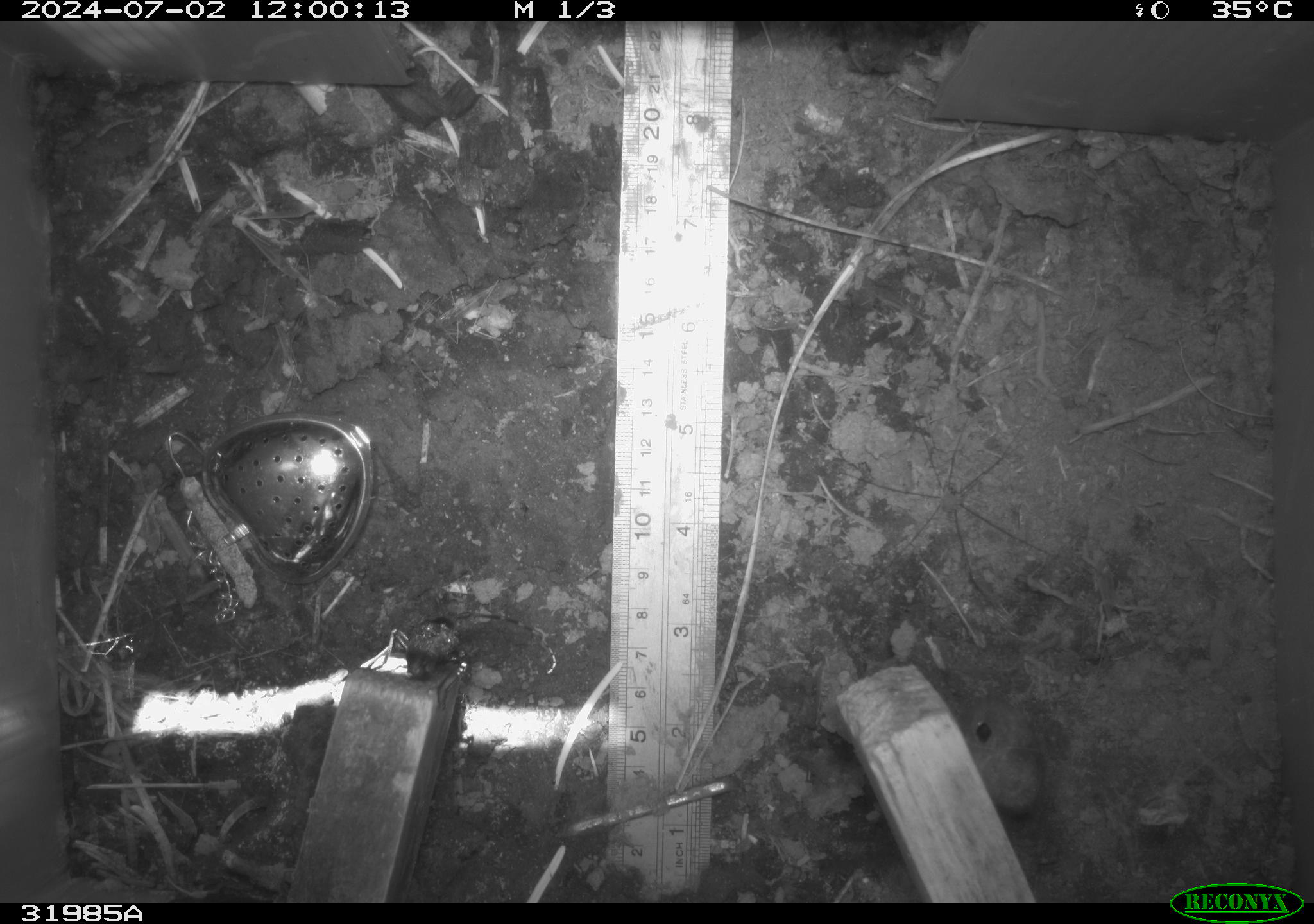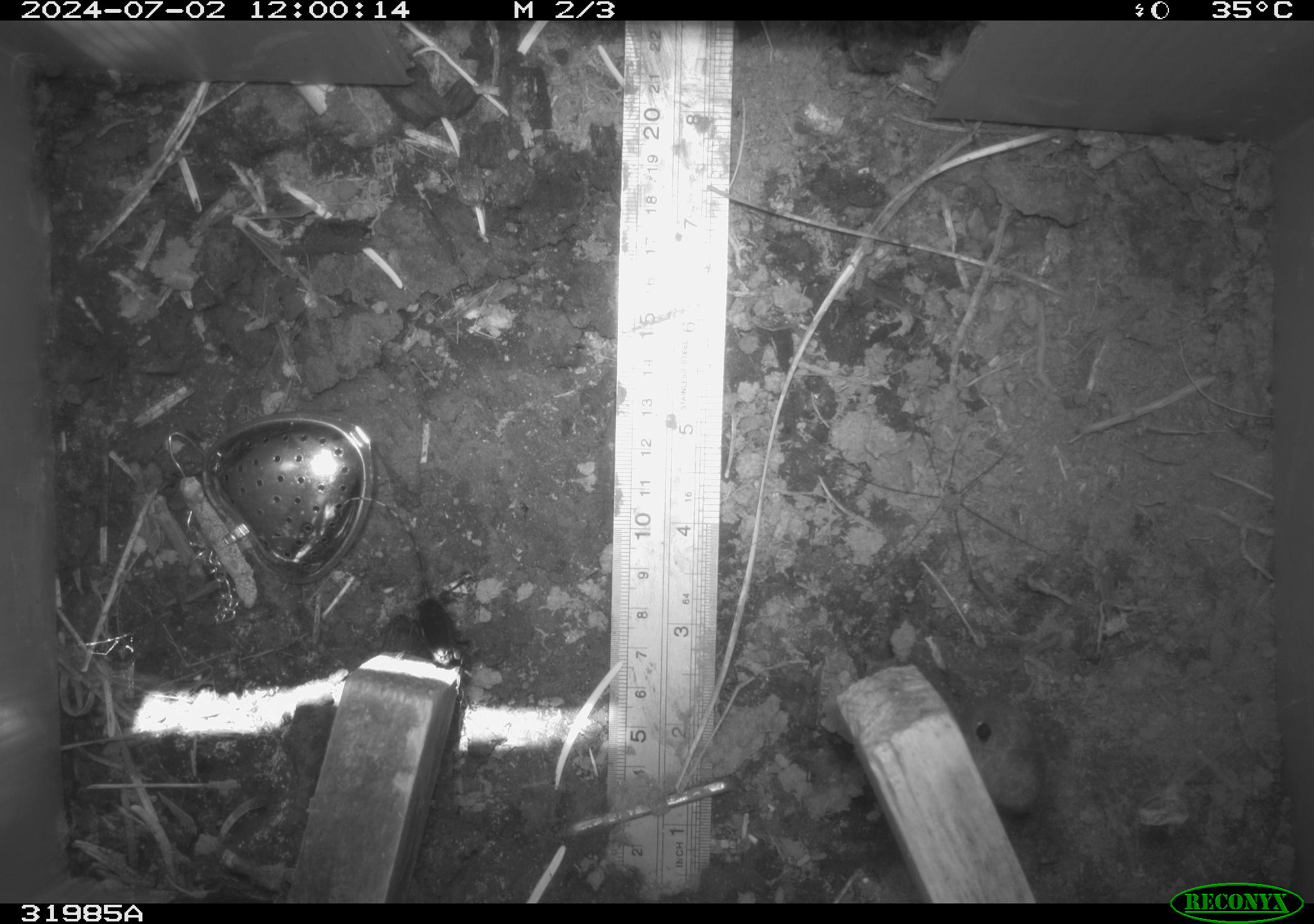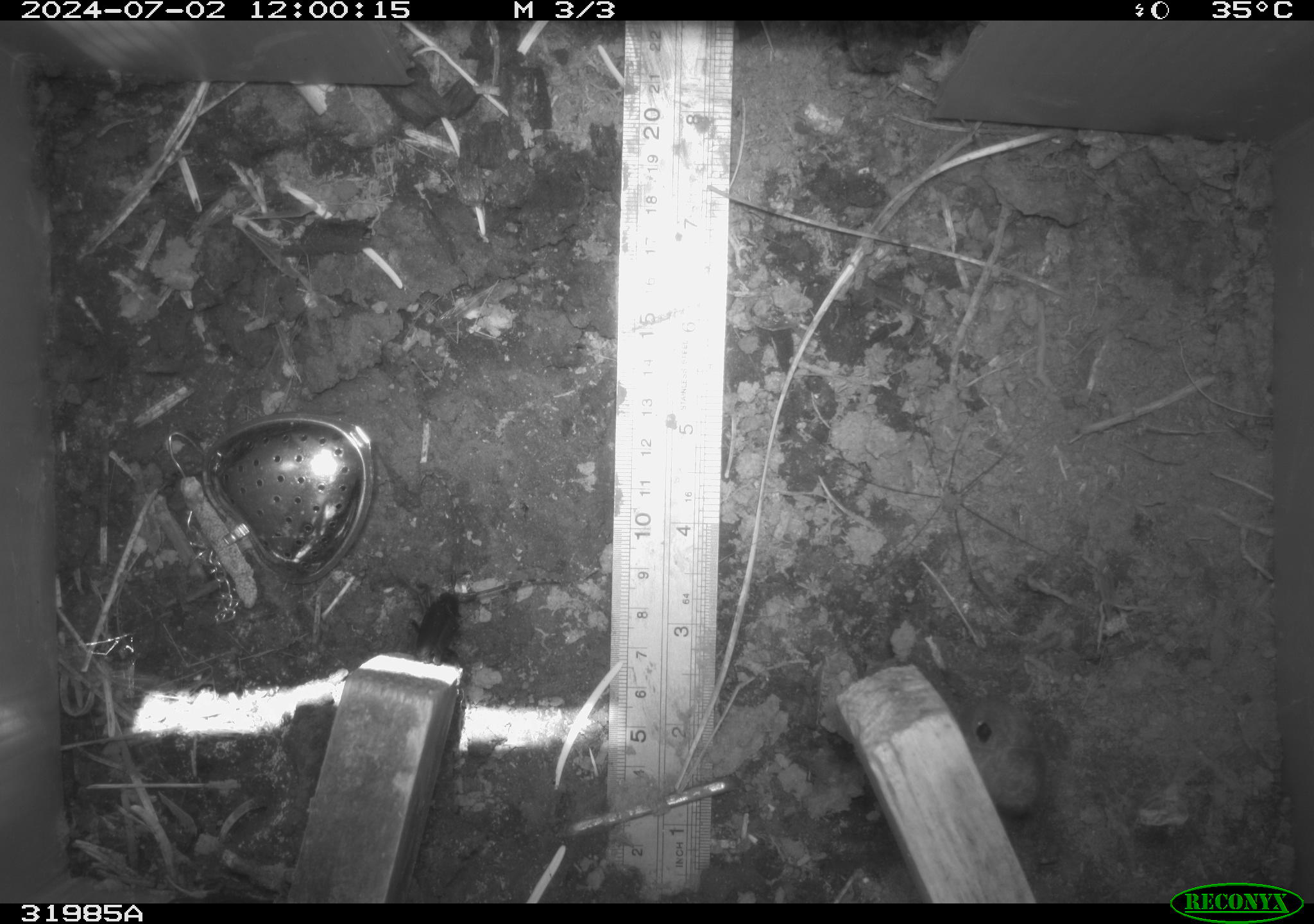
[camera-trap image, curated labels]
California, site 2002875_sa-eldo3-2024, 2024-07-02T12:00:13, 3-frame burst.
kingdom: Animalia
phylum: Arthropoda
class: Insecta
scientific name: Insecta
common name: insect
Insect (Insecta).